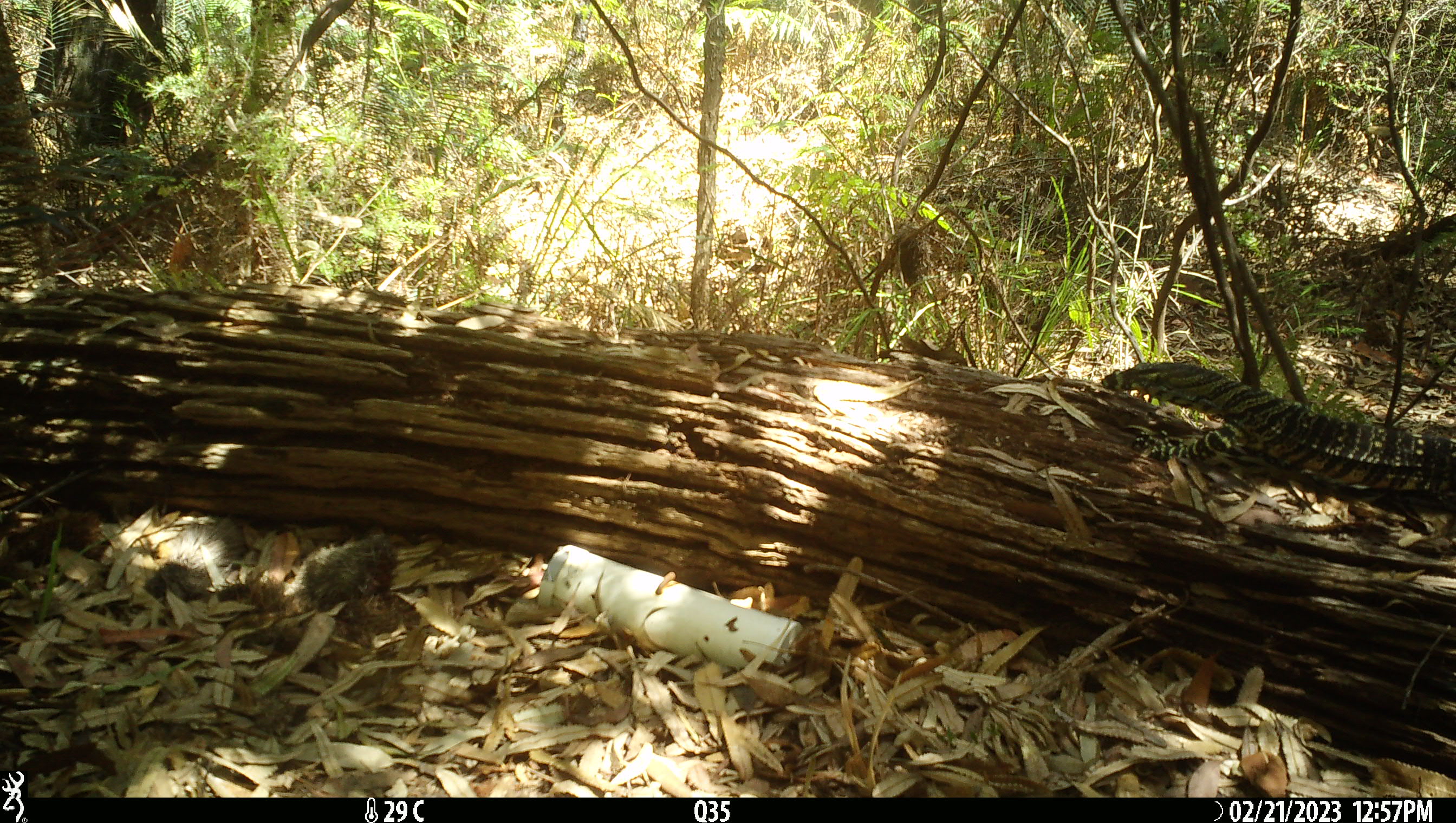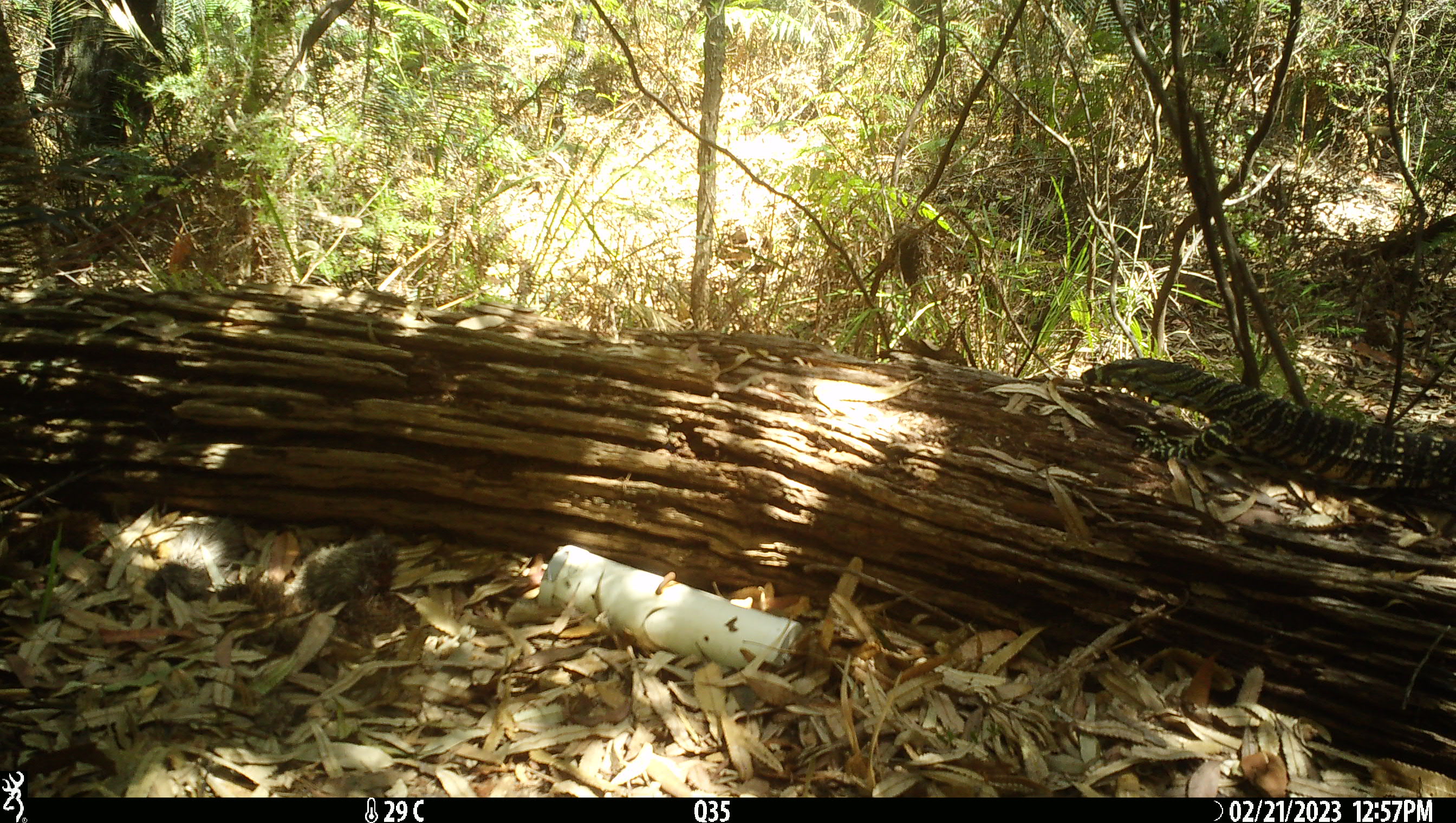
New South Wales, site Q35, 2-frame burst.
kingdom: Animalia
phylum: Chordata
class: Reptilia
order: Squamata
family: Varanidae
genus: Varanus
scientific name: Varanus varius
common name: lace monitor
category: goanna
Goanna (lace monitor) (Varanus varius).